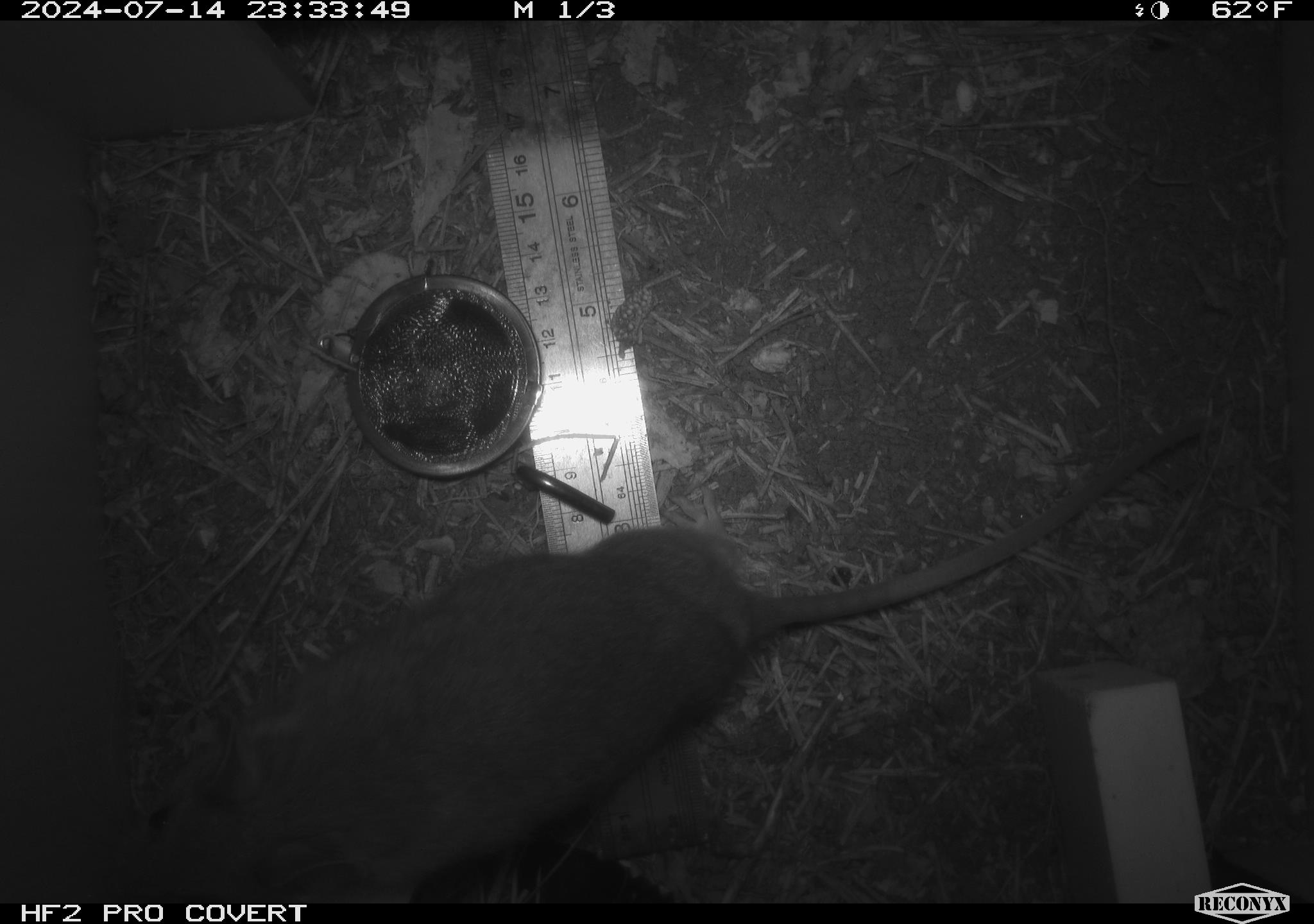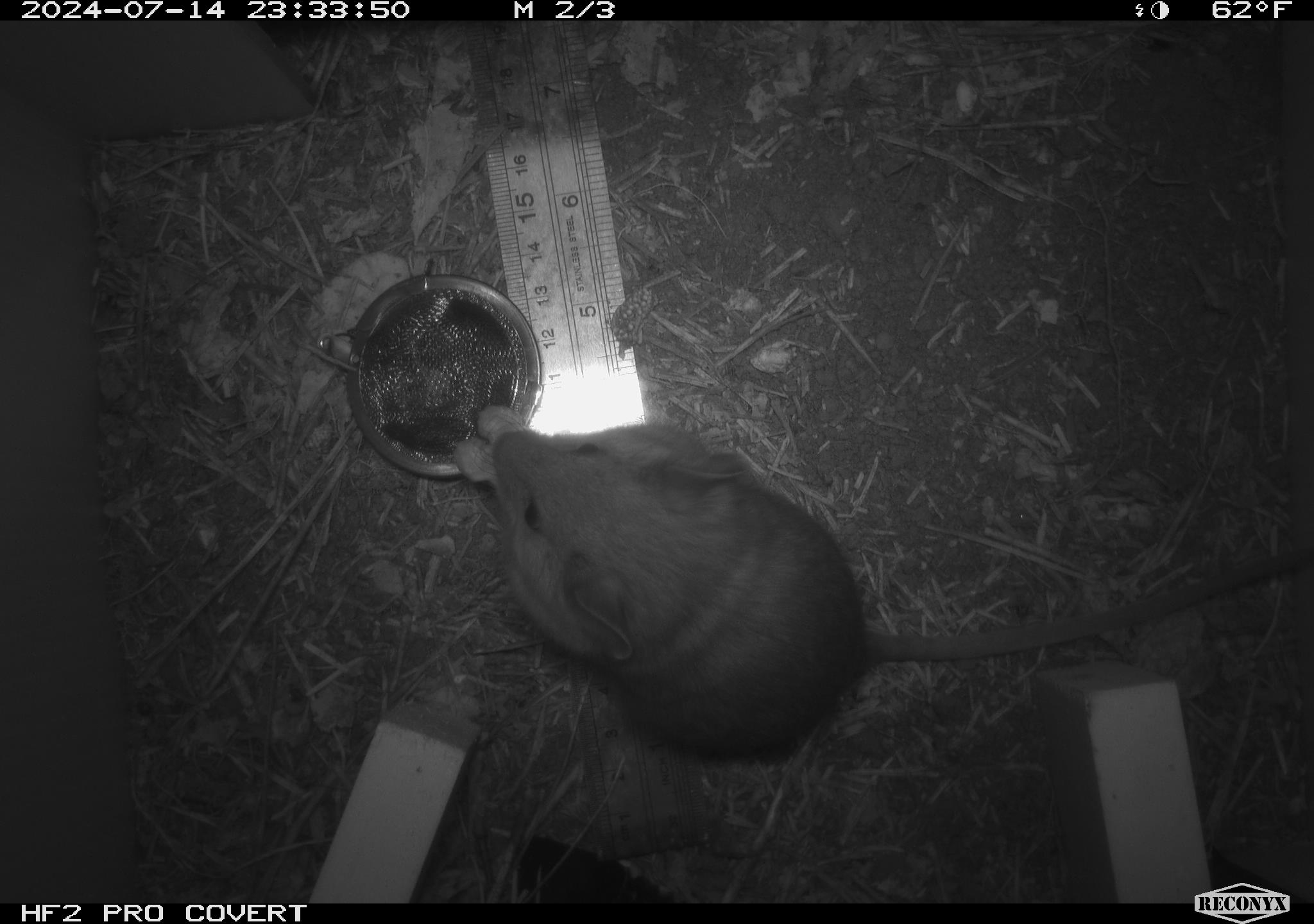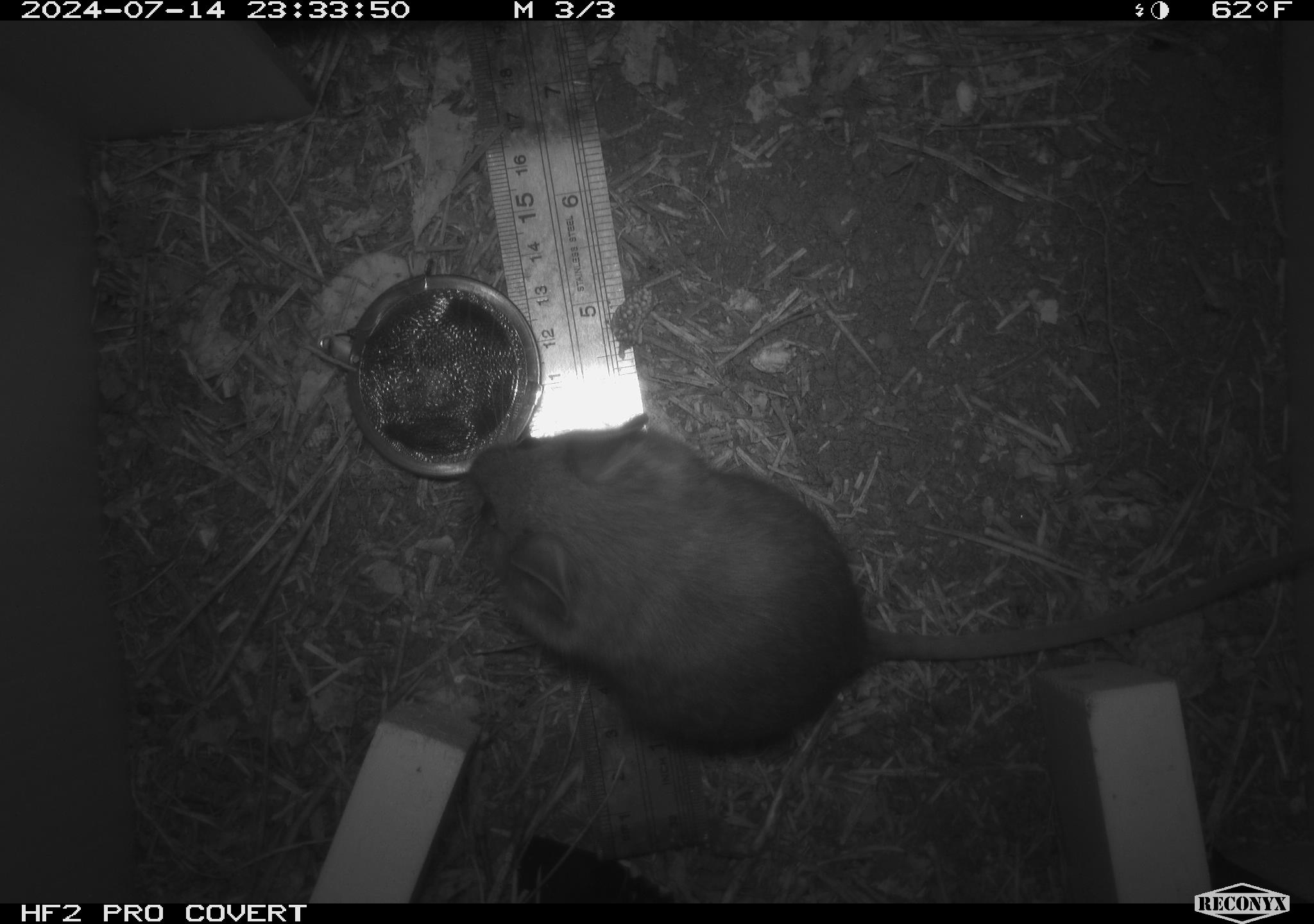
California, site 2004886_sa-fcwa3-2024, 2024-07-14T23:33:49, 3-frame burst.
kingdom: Animalia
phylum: Chordata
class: Mammalia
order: Rodentia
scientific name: Rodentia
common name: mouse species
Mouse species (Rodentia).